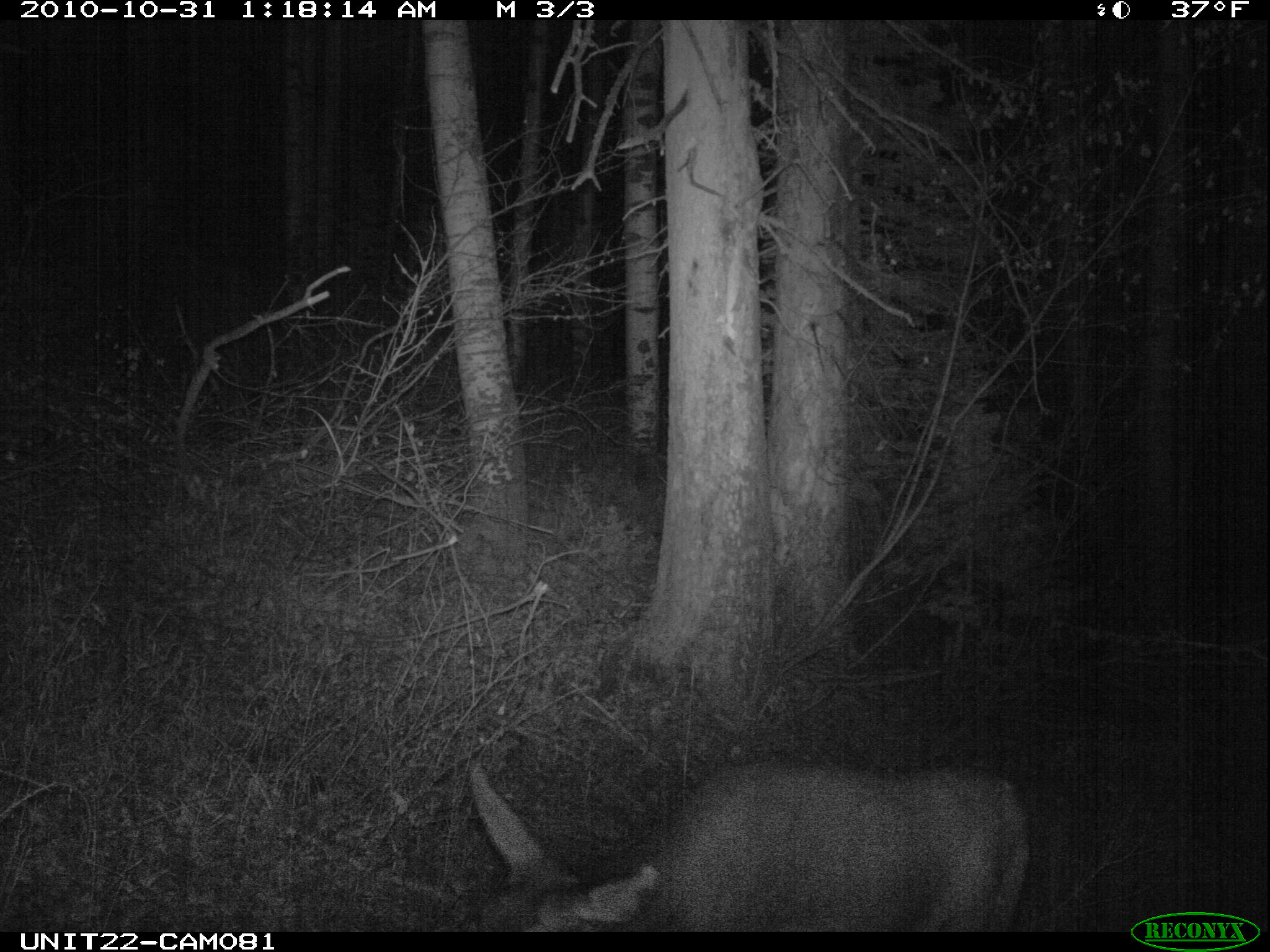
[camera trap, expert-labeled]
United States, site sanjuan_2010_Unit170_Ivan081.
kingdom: Animalia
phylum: Chordata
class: Mammalia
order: Artiodactyla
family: Cervidae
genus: Odocoileus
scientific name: Odocoileus hemionus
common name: mule deer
Odocoileus hemionus (mule deer).